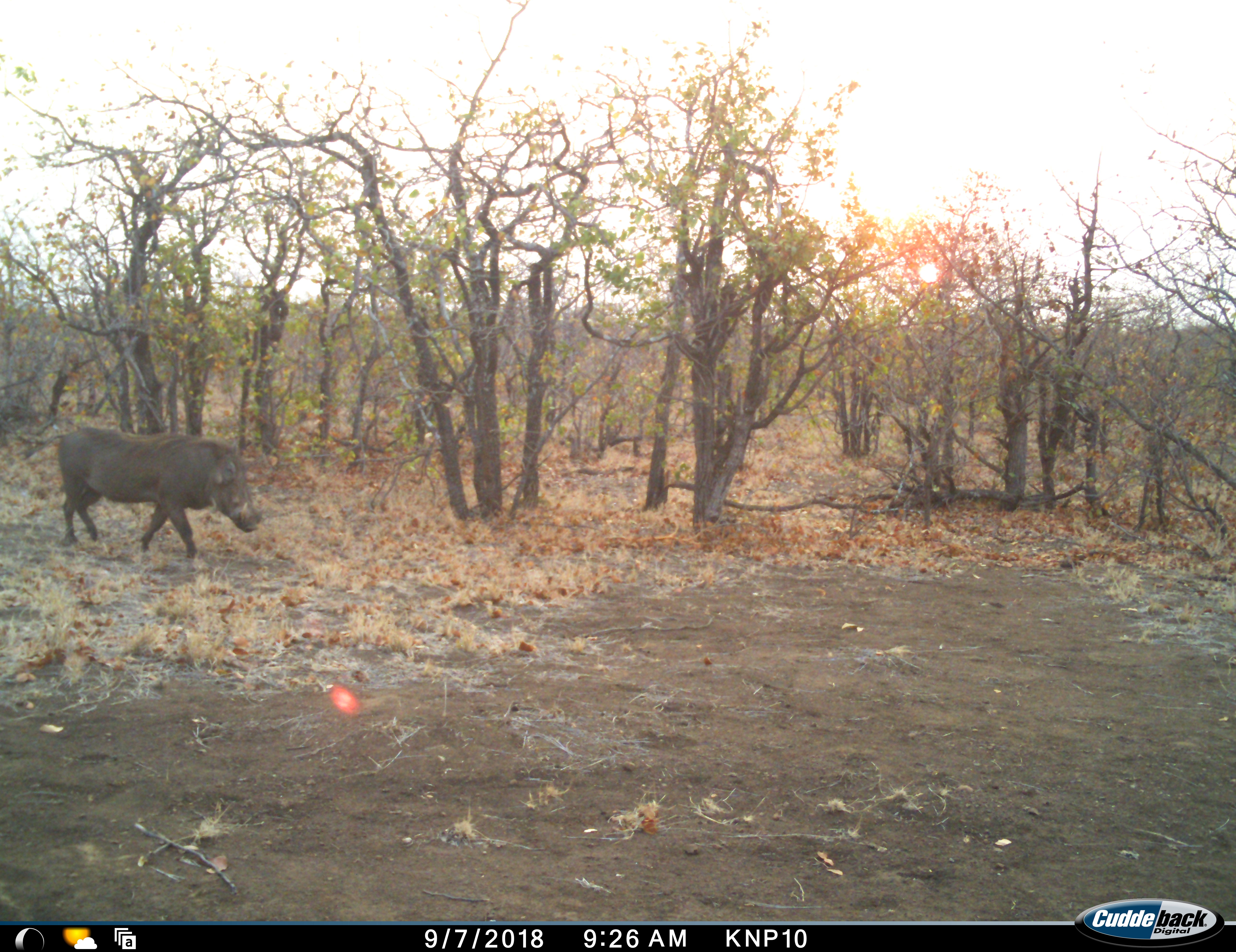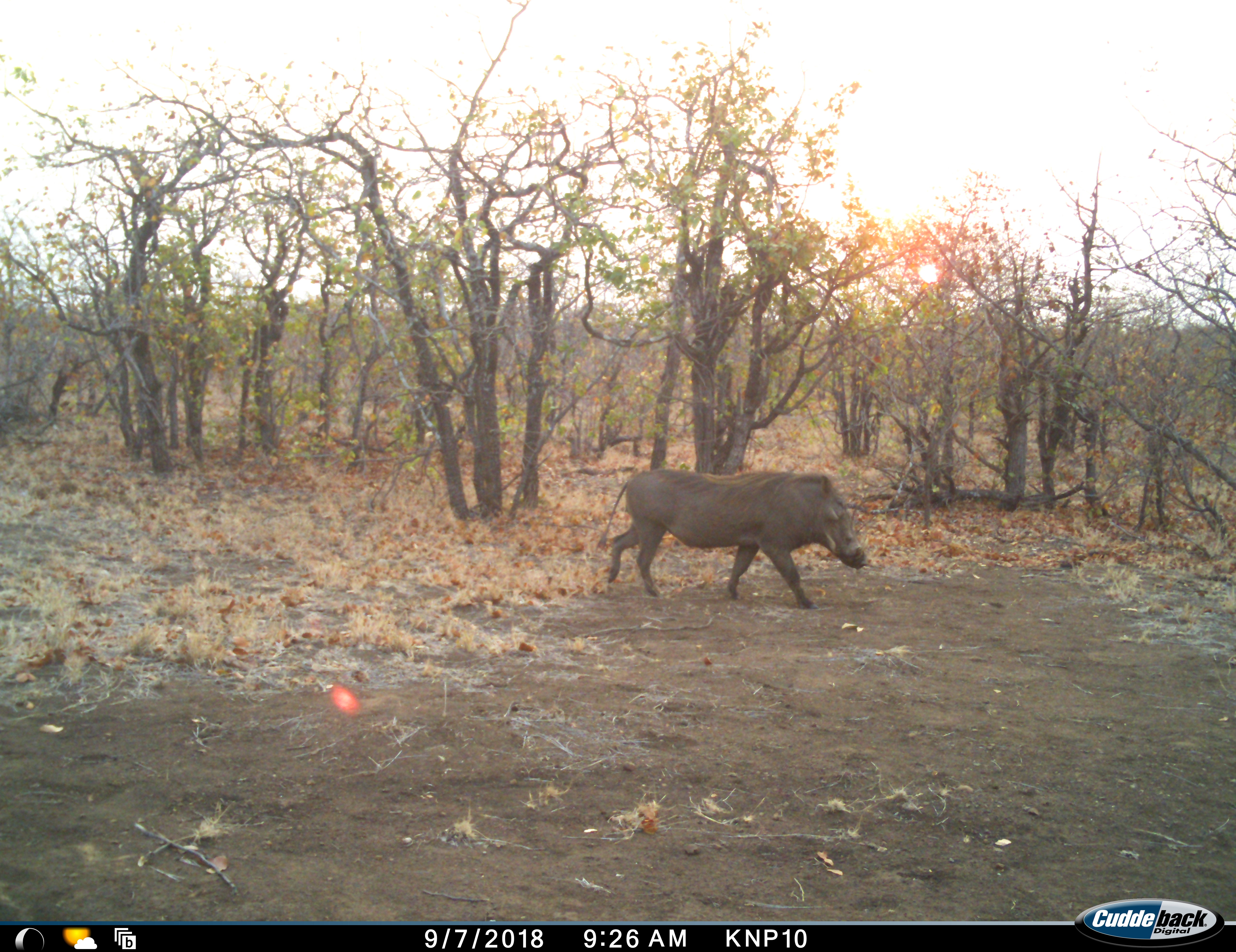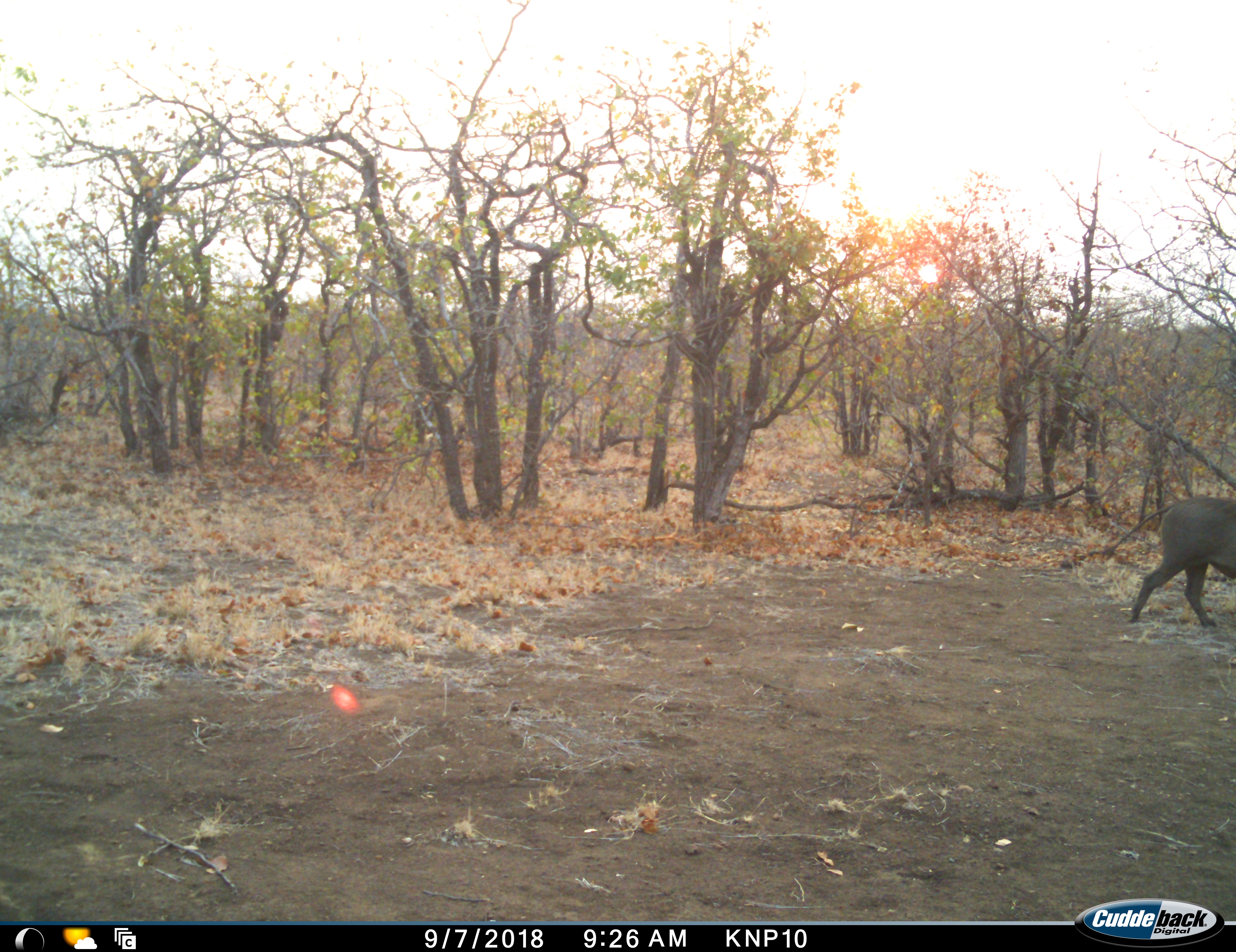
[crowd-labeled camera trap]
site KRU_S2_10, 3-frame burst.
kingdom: Animalia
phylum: Chordata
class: Mammalia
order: Artiodactyla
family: Suidae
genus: Phacochoerus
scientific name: Phacochoerus africanus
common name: warthog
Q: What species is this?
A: Warthog (Phacochoerus africanus).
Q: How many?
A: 1.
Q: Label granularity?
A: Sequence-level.